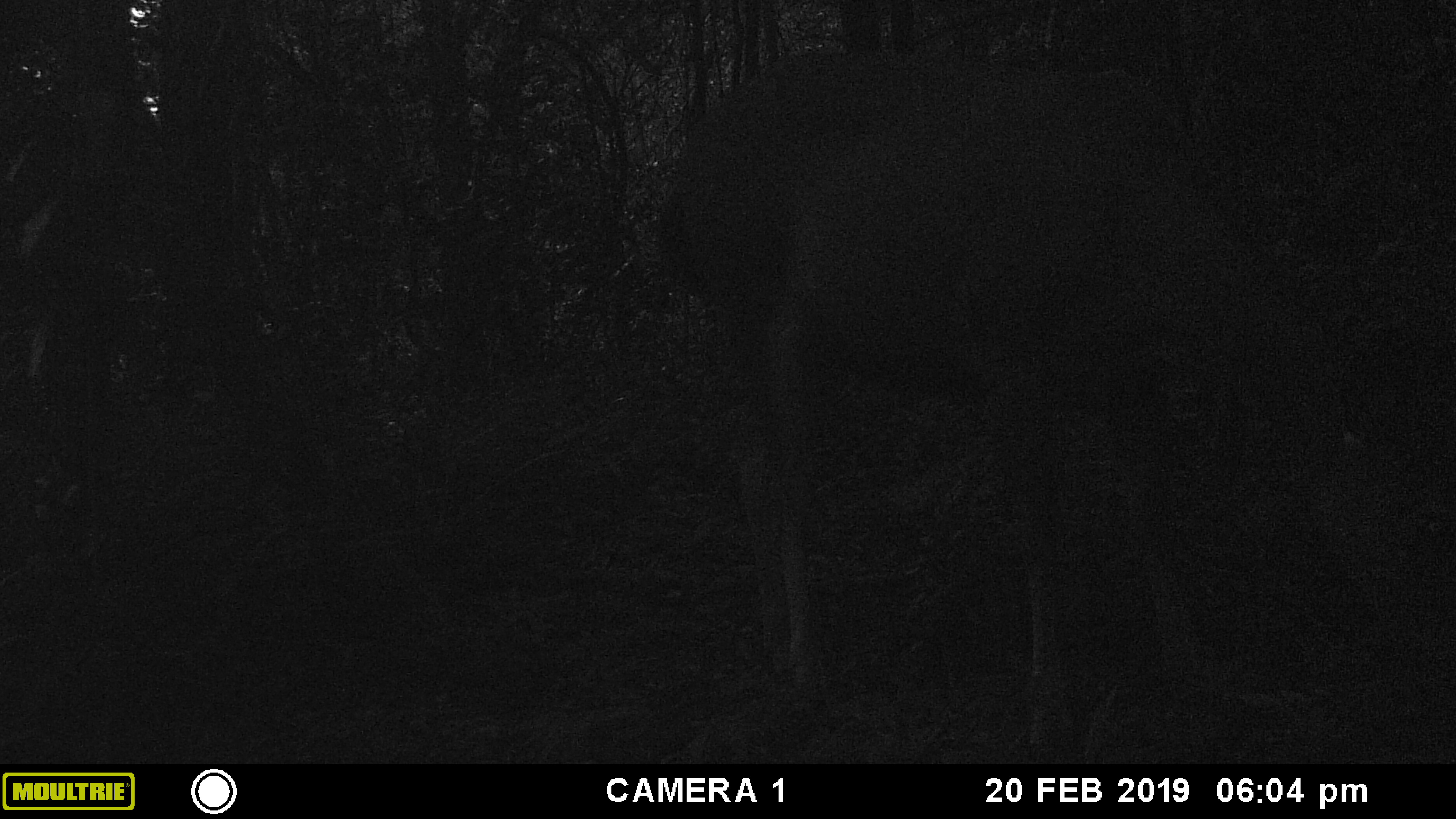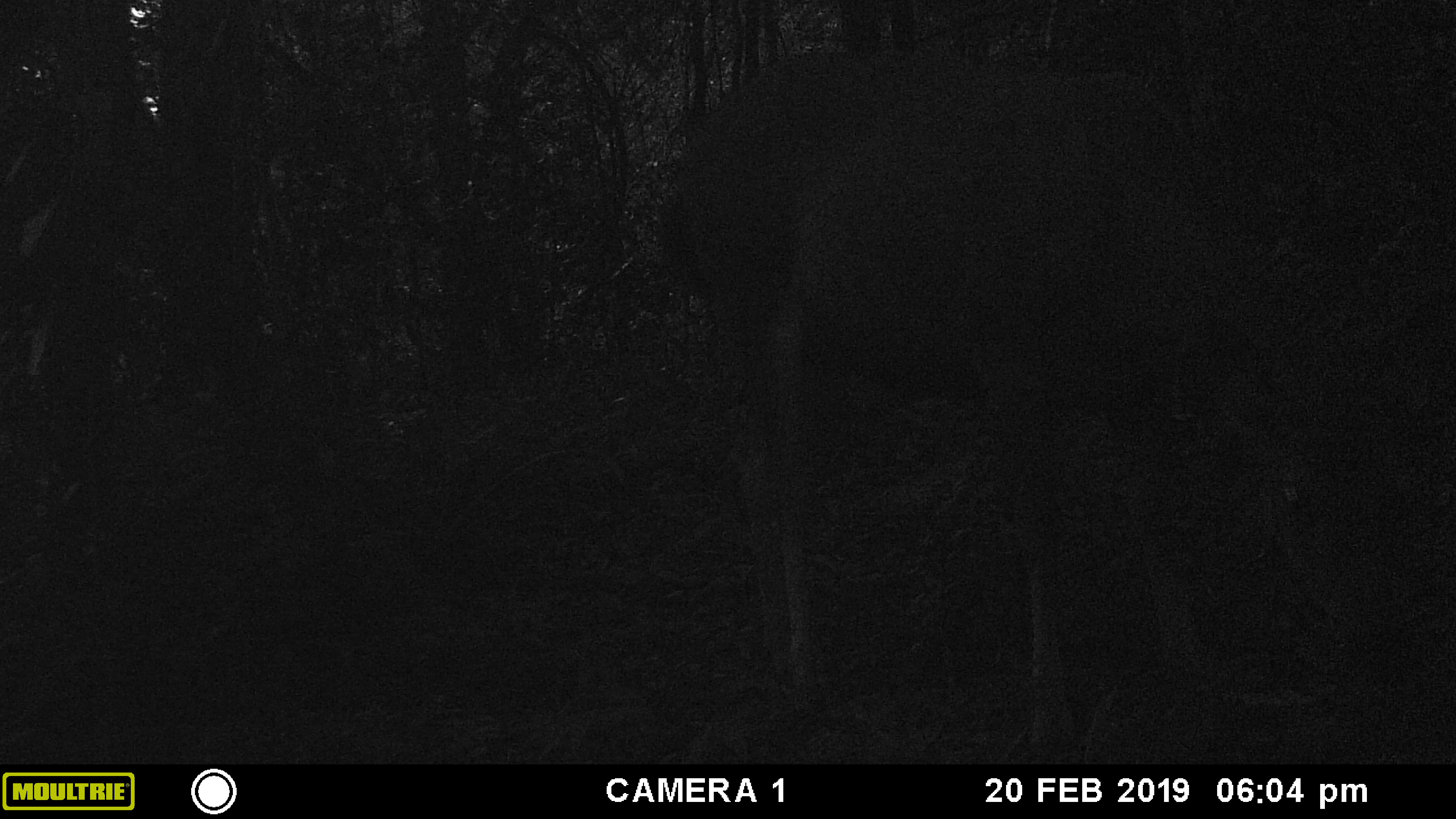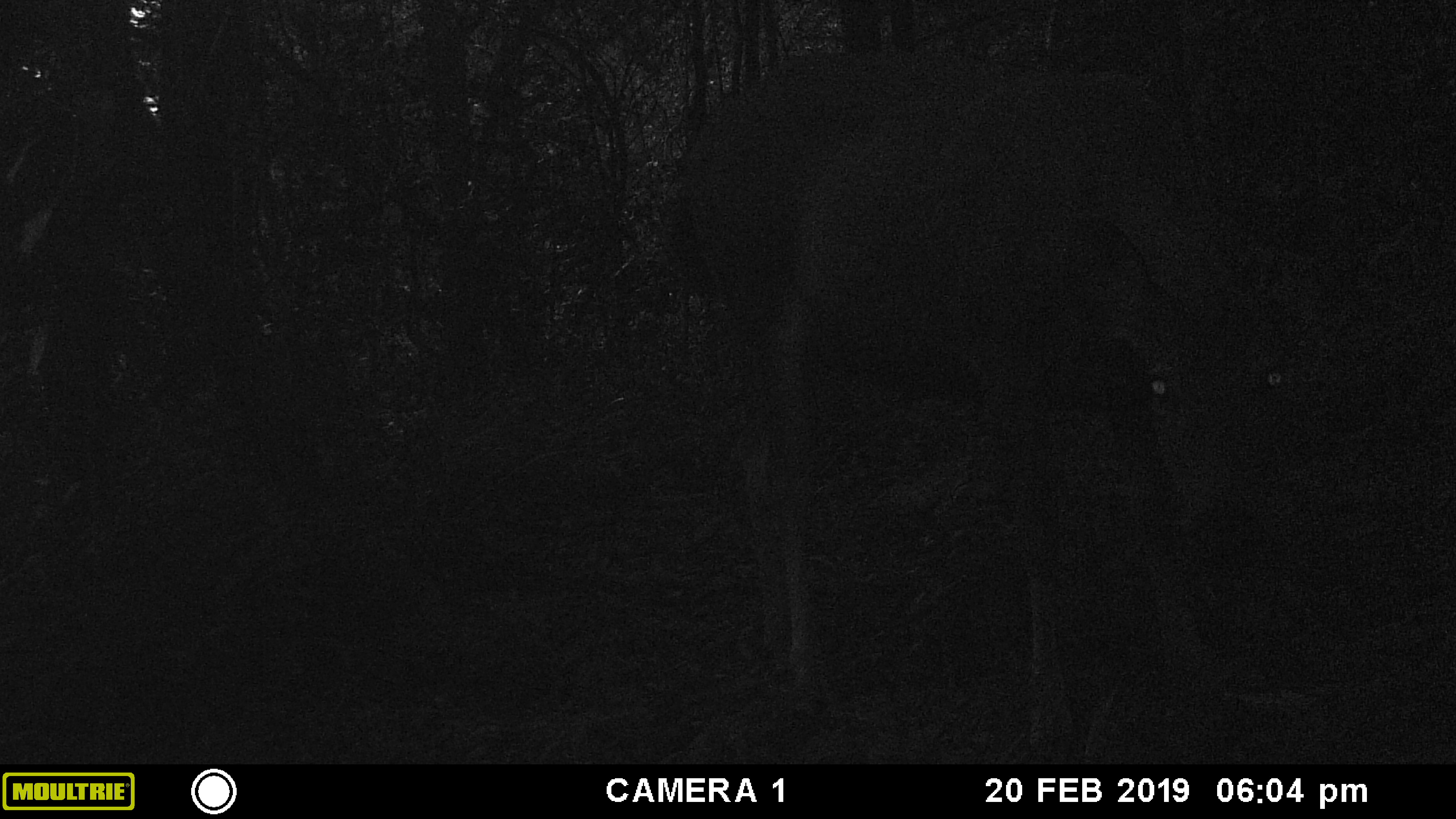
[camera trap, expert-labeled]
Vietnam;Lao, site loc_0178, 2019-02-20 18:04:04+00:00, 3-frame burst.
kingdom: Animalia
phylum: Chordata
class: Mammalia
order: Artiodactyla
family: Cervidae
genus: Rusa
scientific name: Rusa unicolor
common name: sambar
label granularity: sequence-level